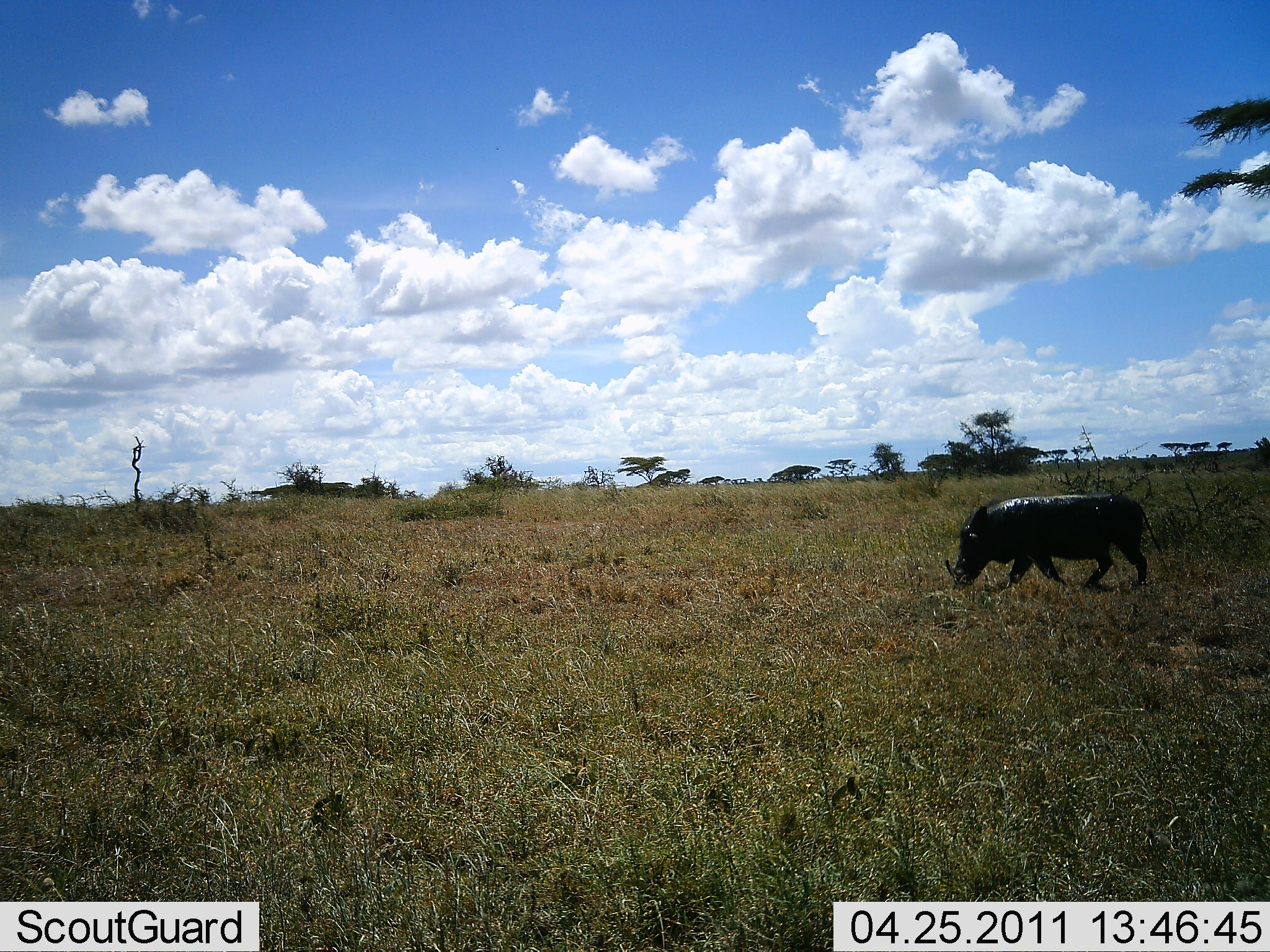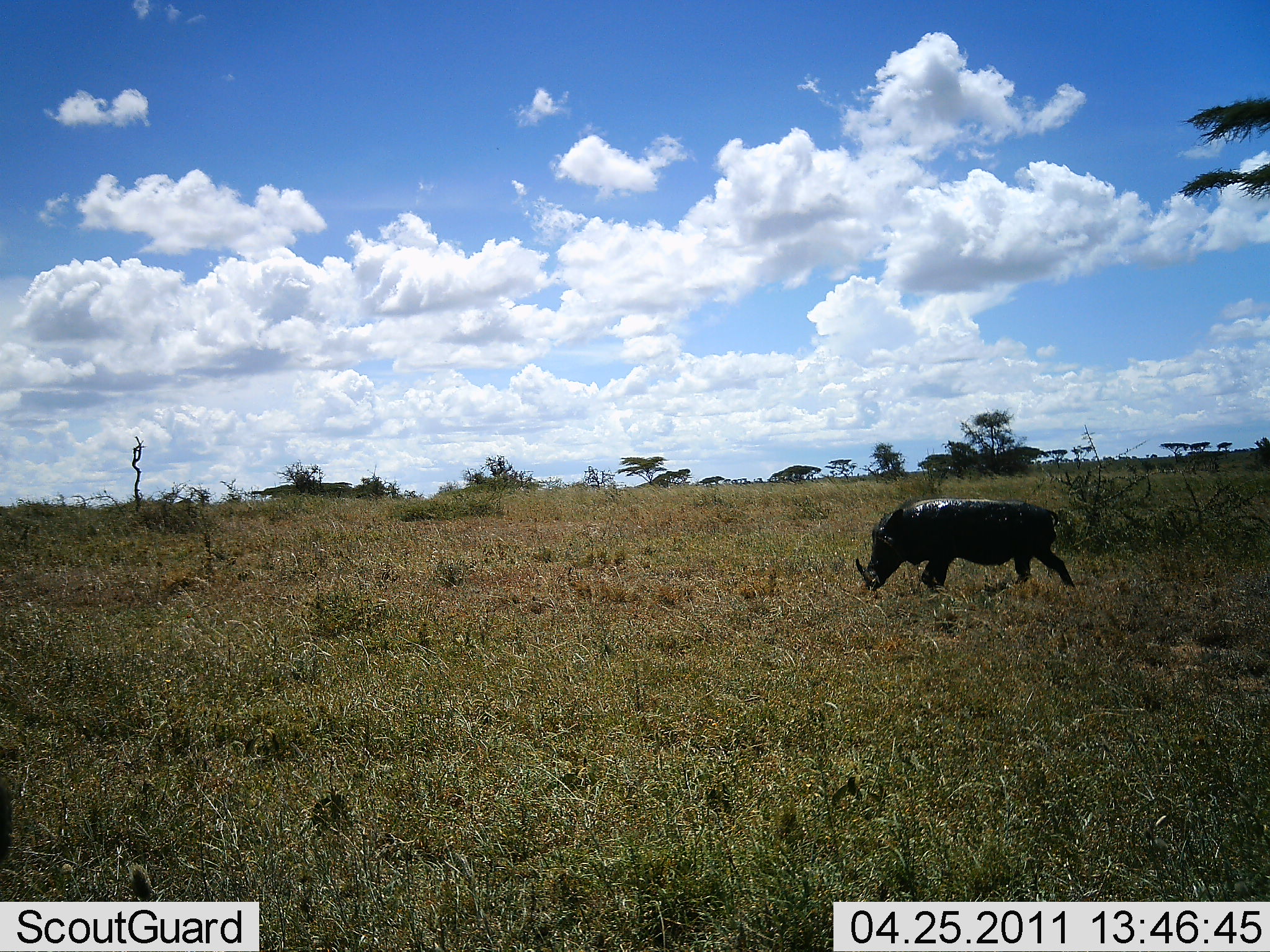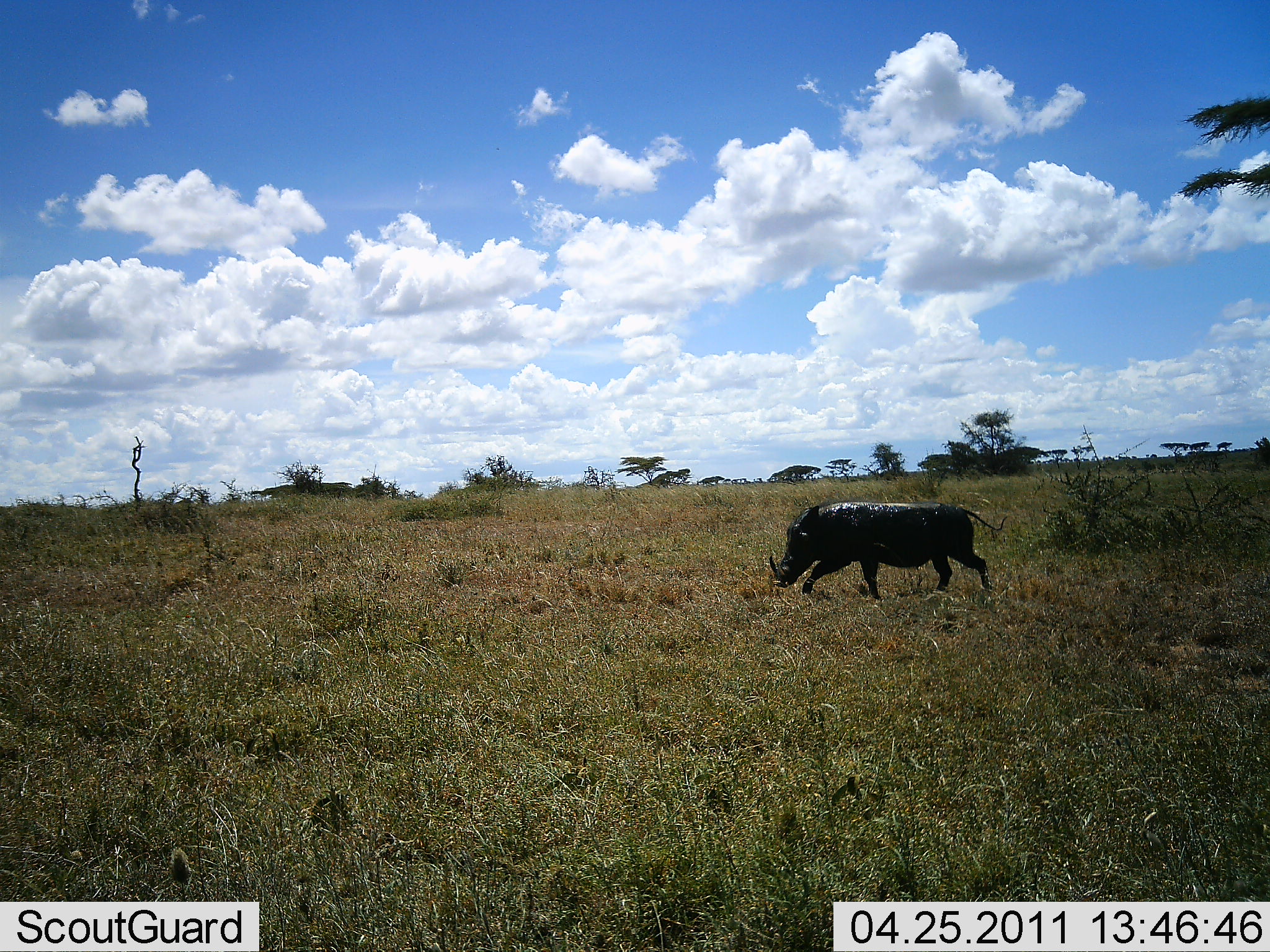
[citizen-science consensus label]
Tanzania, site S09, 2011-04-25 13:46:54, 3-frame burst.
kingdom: Animalia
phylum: Chordata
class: Mammalia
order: Artiodactyla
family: Suidae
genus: Phacochoerus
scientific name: Phacochoerus africanus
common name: warthog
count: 1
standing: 0%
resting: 0%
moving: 100%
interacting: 0%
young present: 0%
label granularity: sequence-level